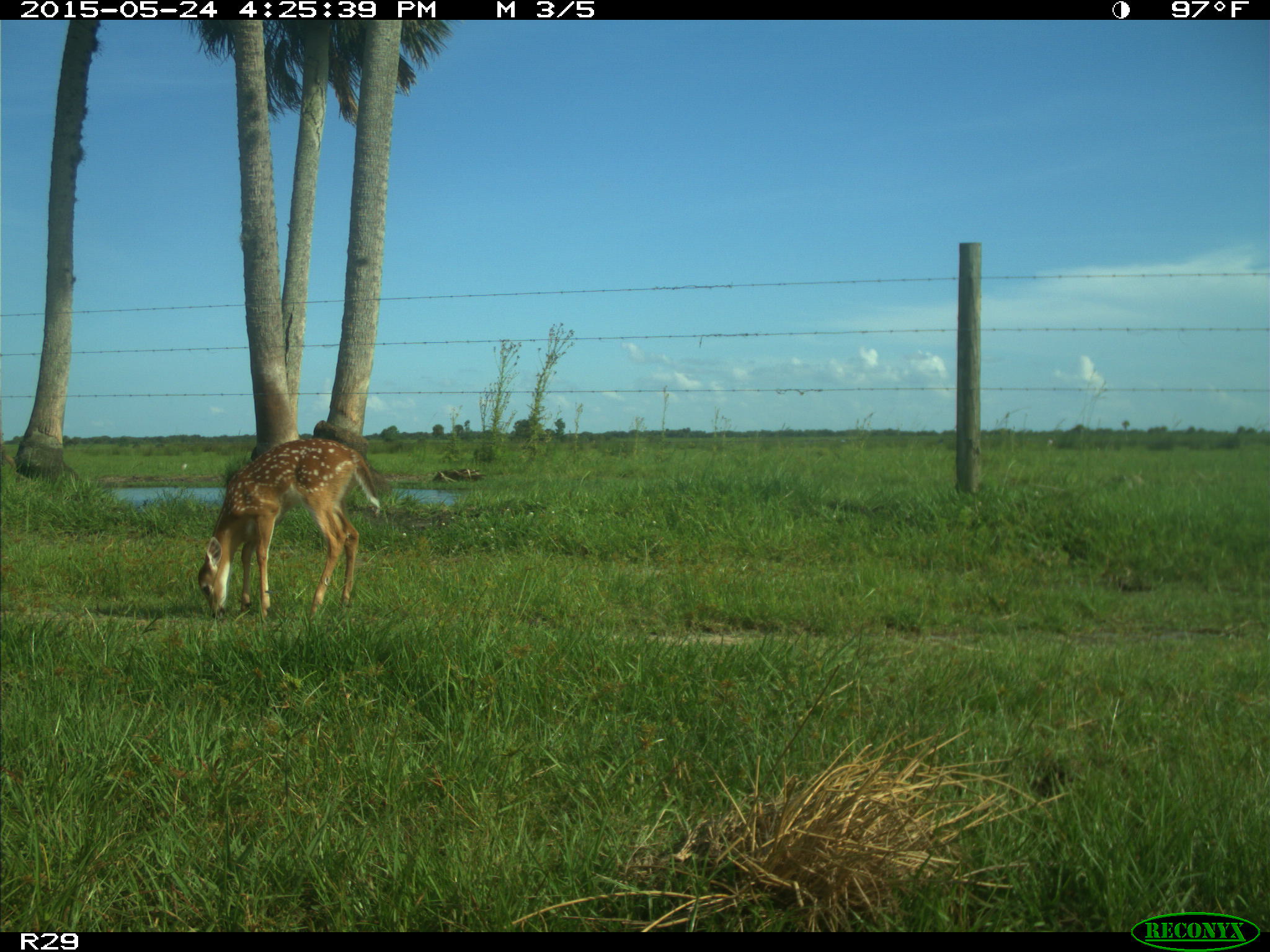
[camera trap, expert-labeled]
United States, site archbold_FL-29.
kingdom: Animalia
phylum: Chordata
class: Mammalia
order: Artiodactyla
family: Cervidae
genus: Odocoileus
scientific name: Odocoileus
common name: deer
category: unidentified deer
Unidentified deer (deer) (Odocoileus).